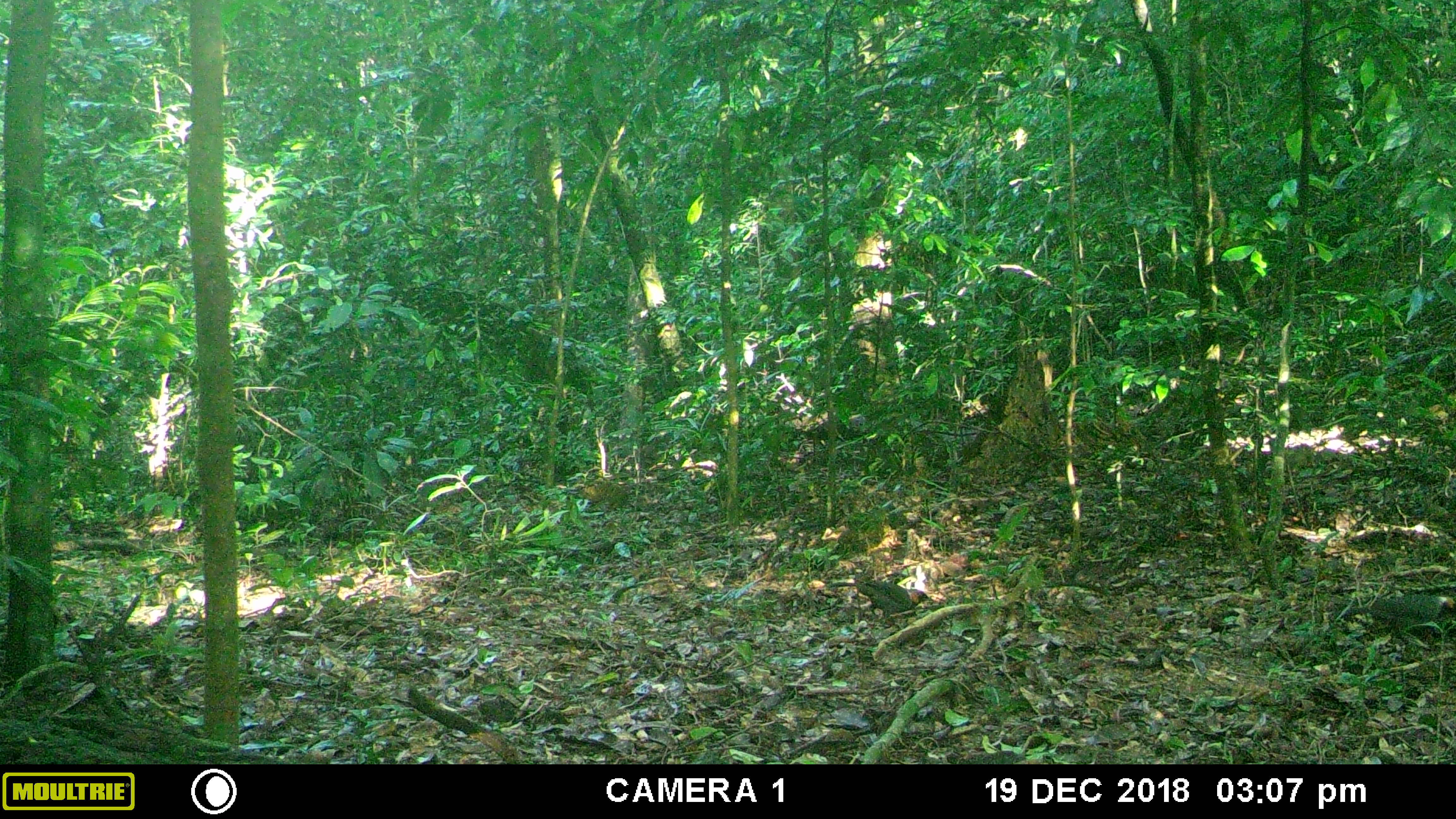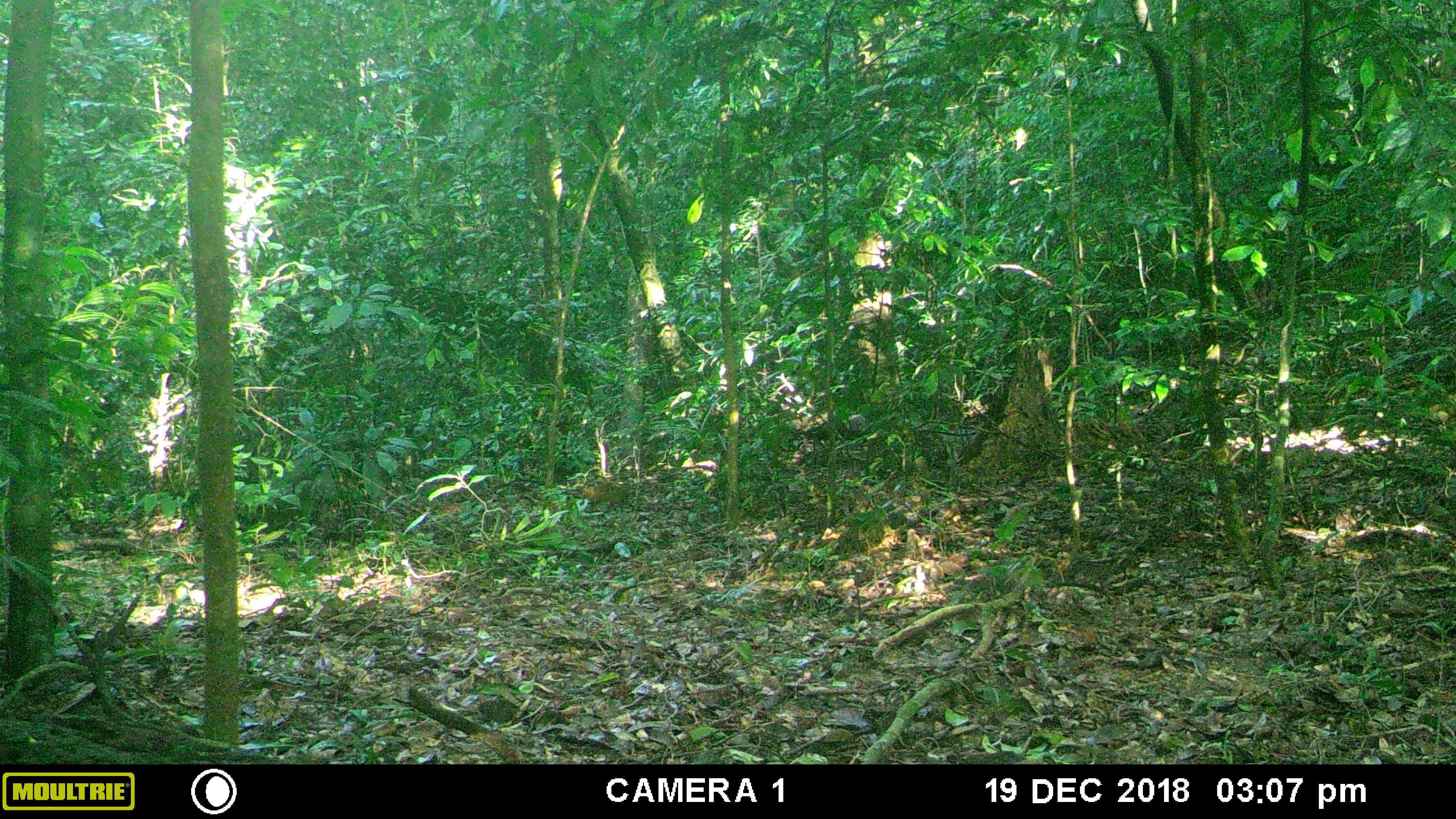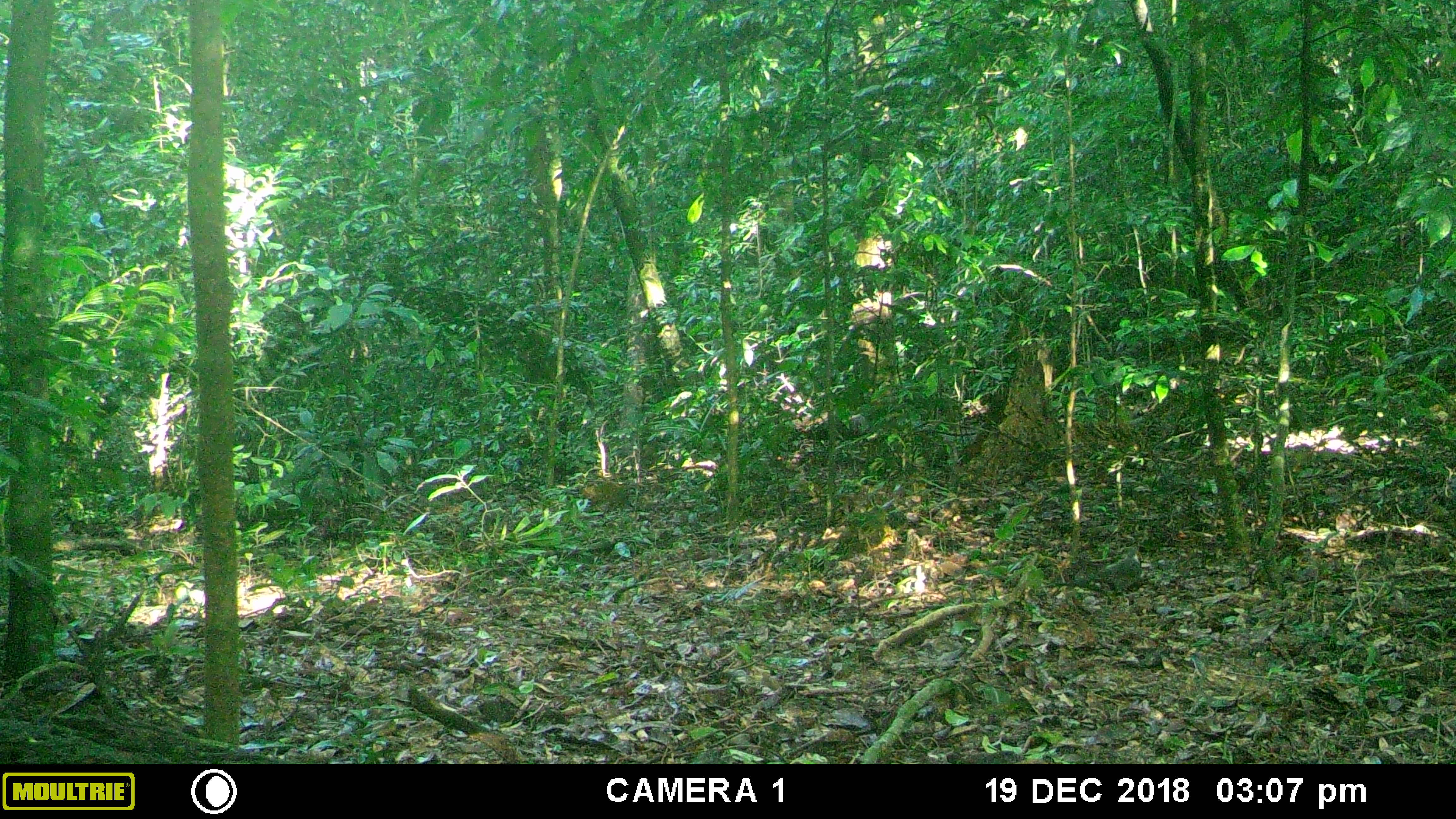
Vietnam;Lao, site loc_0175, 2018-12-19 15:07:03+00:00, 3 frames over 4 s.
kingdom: Animalia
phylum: Chordata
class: Aves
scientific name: Aves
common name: bird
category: unidentified bird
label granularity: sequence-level